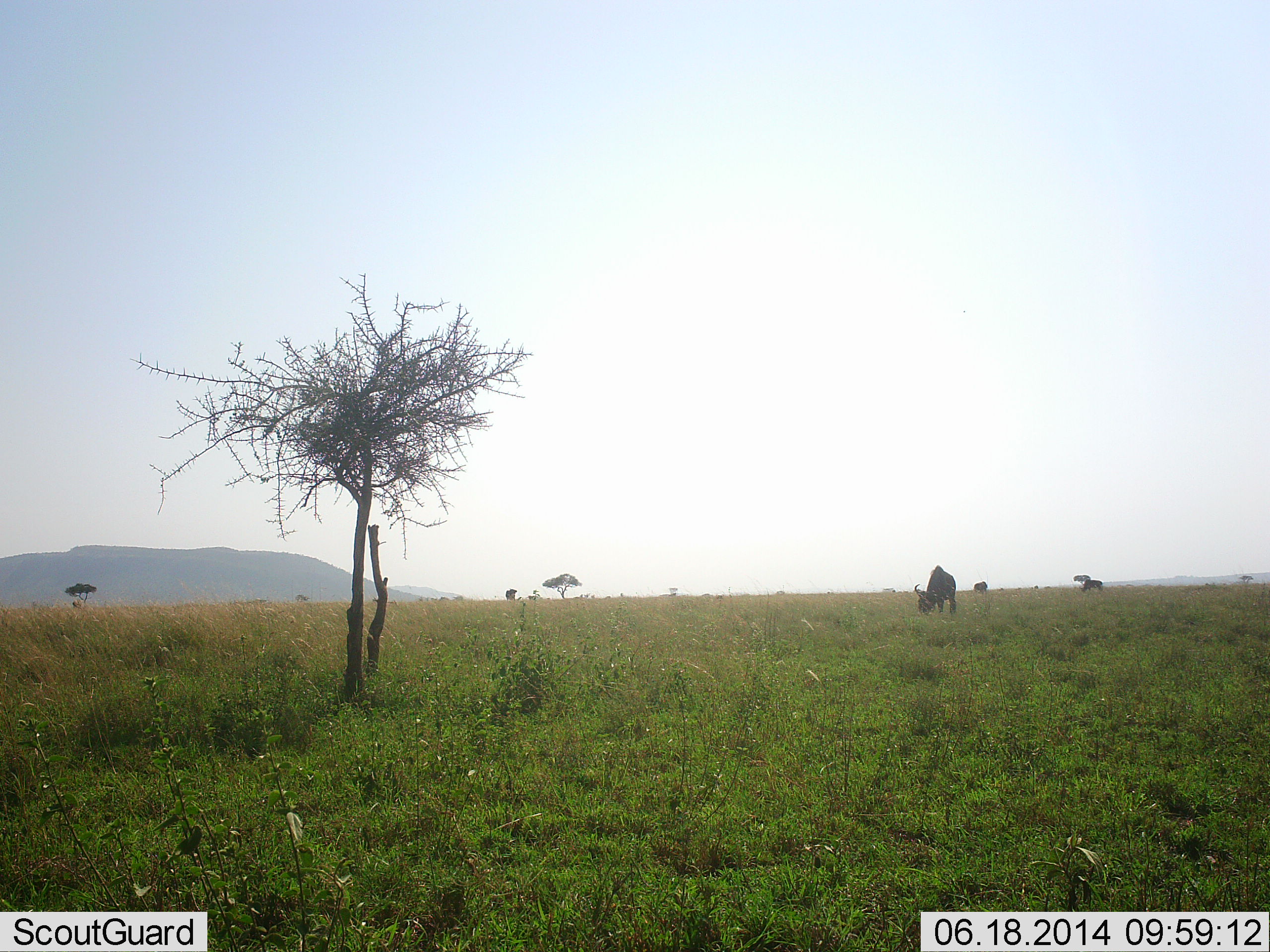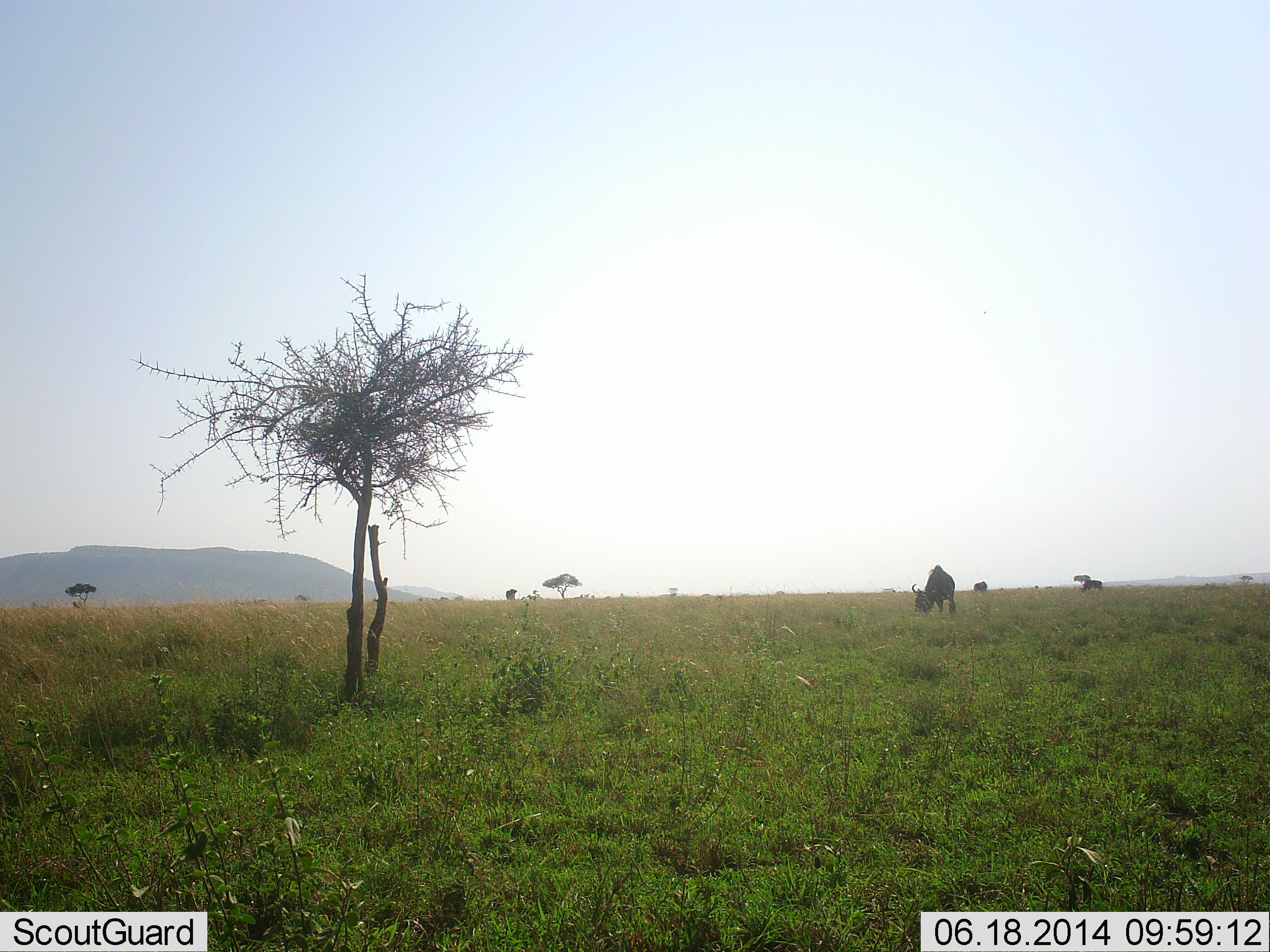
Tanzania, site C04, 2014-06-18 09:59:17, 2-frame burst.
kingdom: Animalia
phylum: Chordata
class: Mammalia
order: Artiodactyla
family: Bovidae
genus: Connochaetes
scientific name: Connochaetes taurinus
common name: blue wildebeest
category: wildebeest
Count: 2.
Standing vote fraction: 30%.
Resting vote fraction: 0%.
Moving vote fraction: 10%.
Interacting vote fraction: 0%.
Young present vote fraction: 0%.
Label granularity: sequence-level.